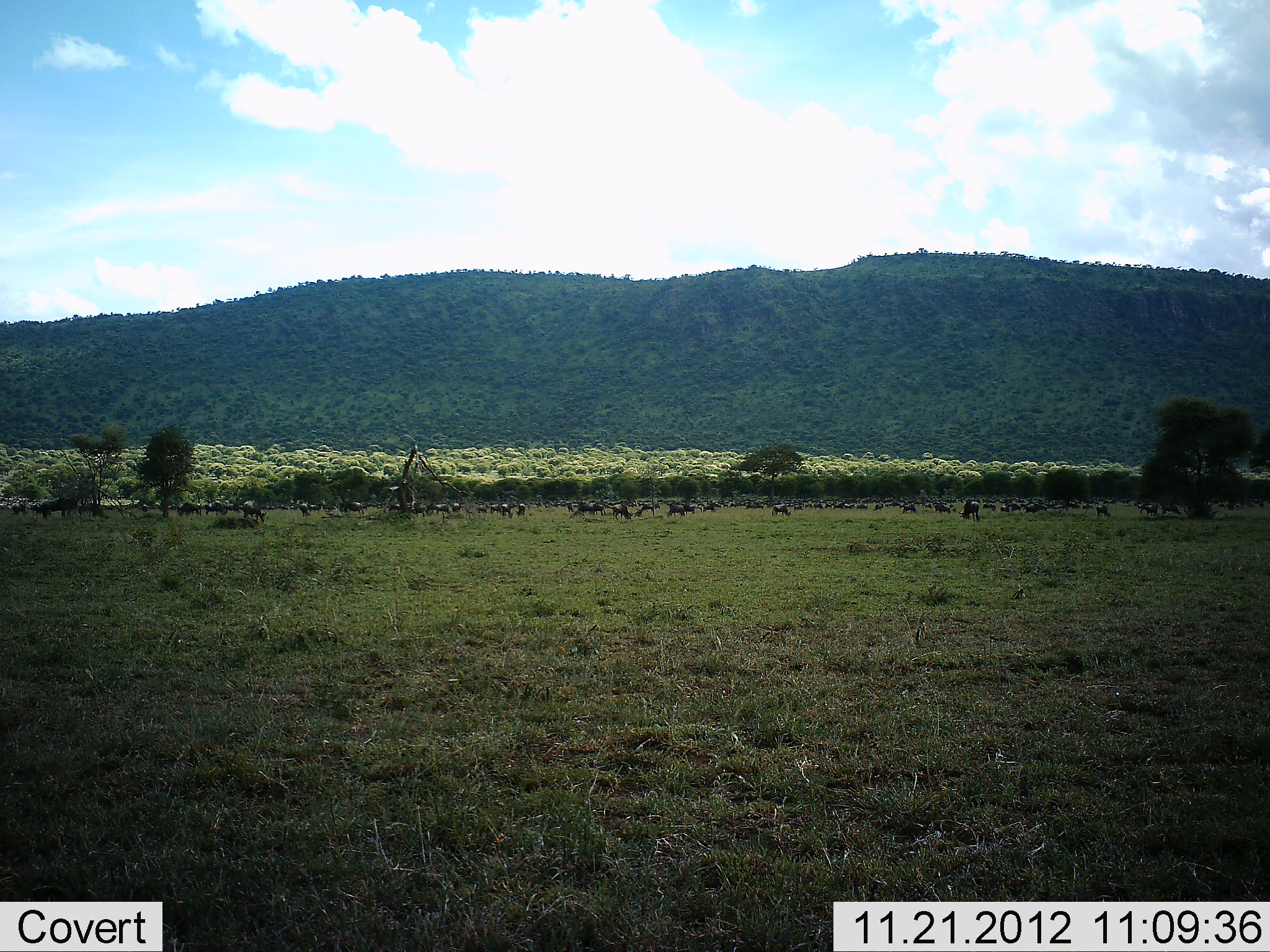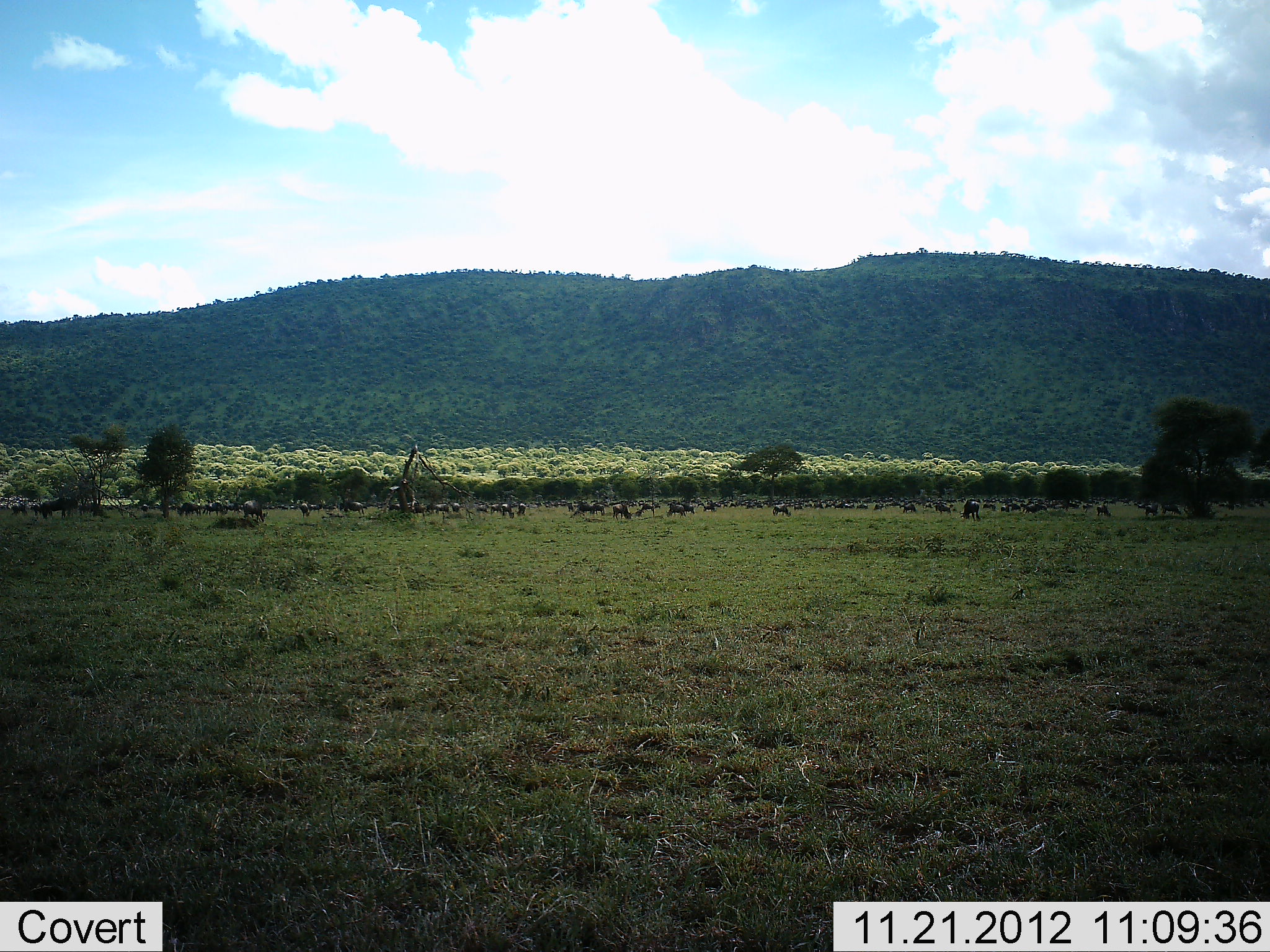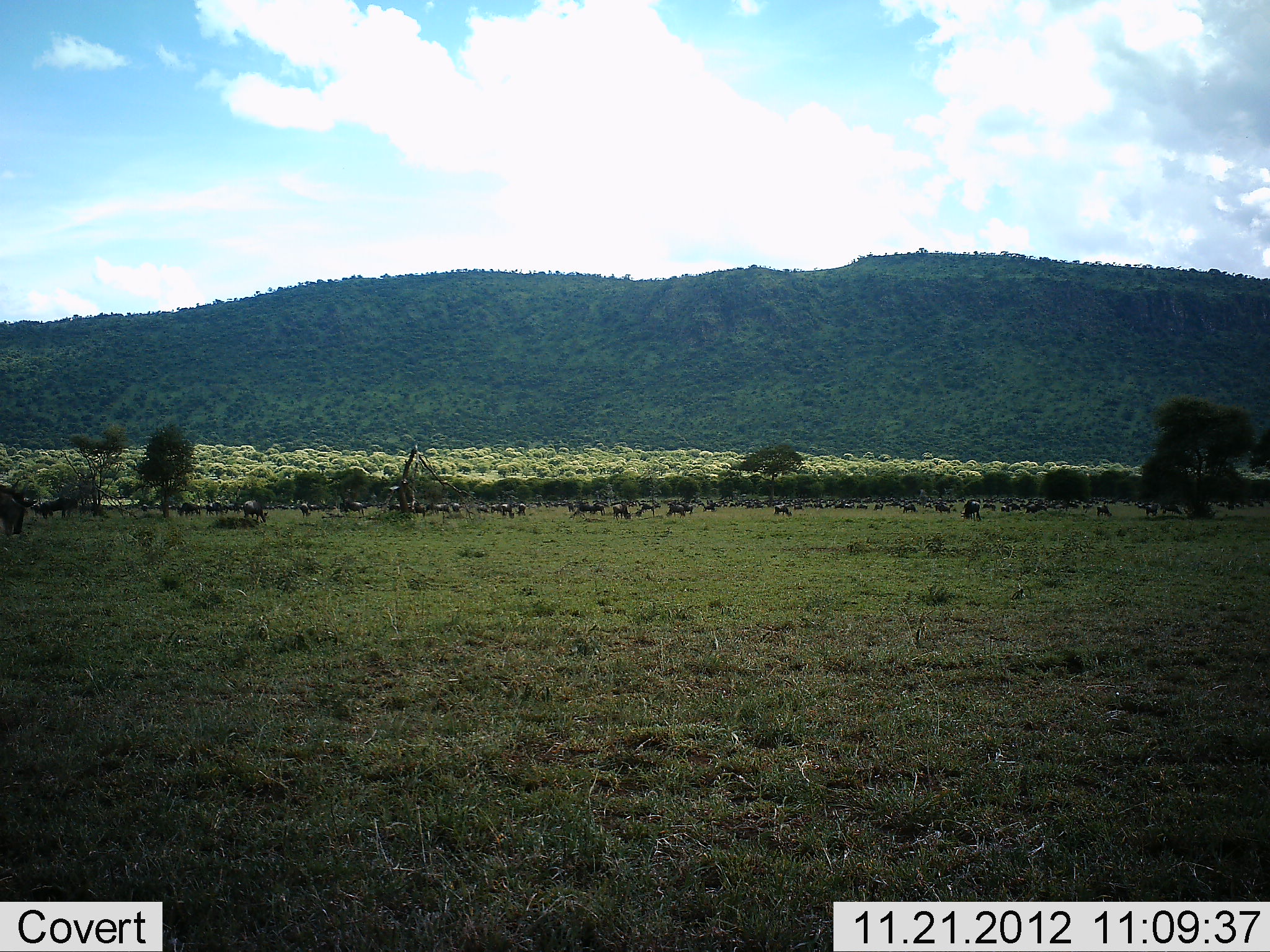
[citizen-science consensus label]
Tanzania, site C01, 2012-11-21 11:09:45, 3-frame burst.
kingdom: Animalia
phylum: Chordata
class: Mammalia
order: Artiodactyla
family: Bovidae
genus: Connochaetes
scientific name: Connochaetes taurinus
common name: blue wildebeest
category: wildebeest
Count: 51+.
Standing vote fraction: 44%.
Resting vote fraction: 6%.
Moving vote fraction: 50%.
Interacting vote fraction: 12%.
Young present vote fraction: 0%.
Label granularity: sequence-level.